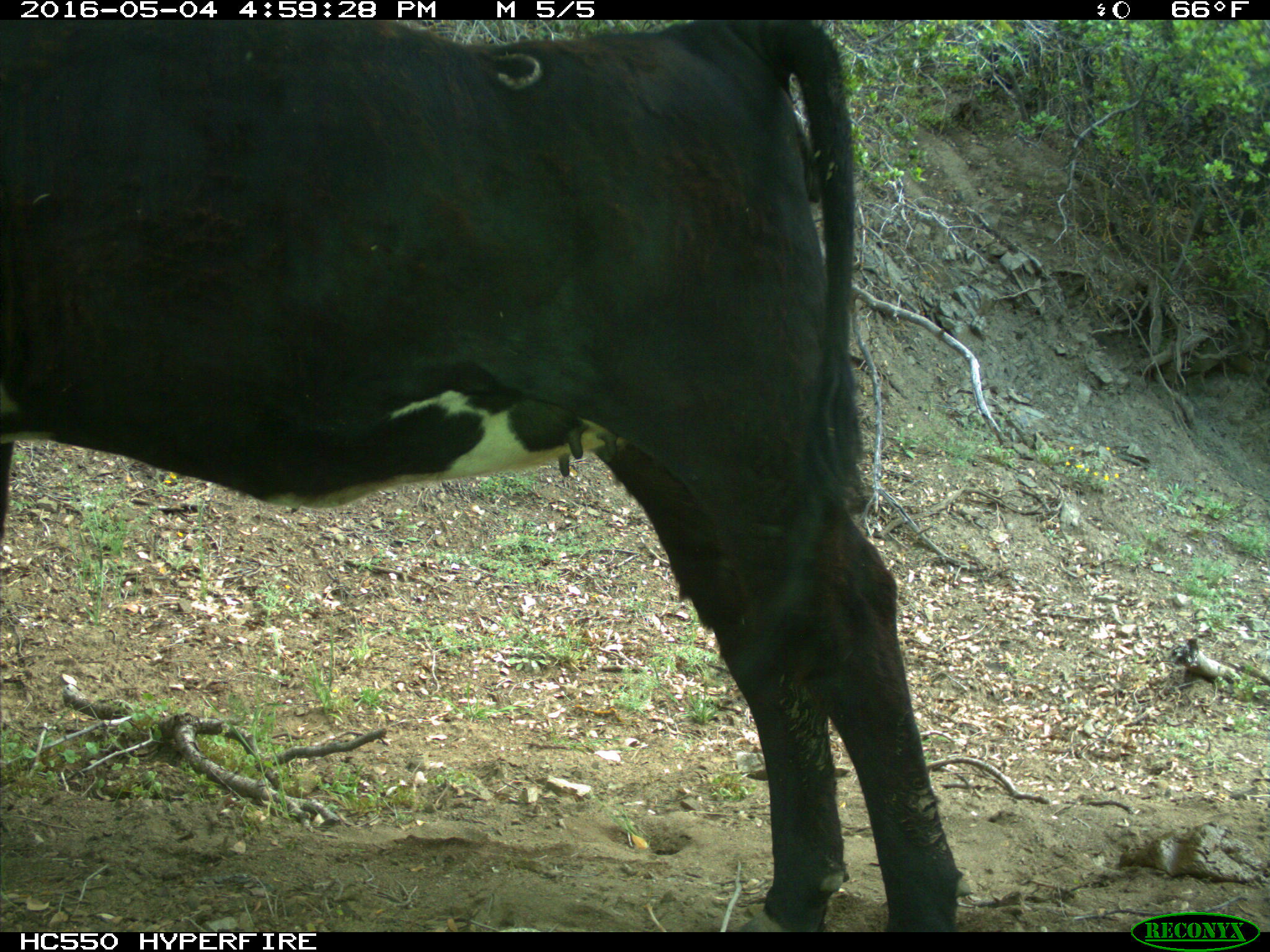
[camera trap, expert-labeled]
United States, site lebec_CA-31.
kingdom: Animalia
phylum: Chordata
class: Mammalia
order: Artiodactyla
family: Bovidae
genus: Bos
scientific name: Bos taurus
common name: domestic cow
Bos taurus (domestic cow).